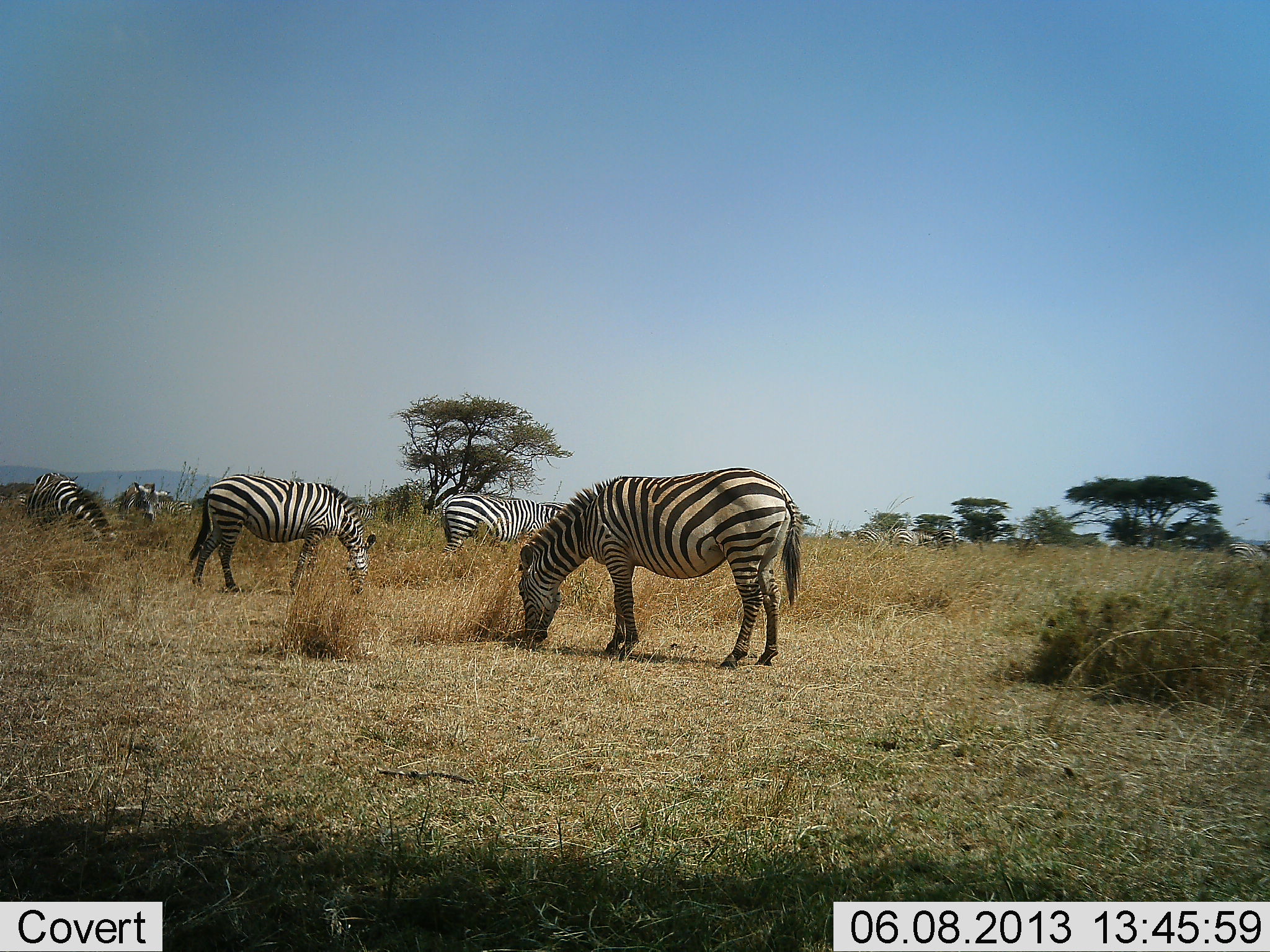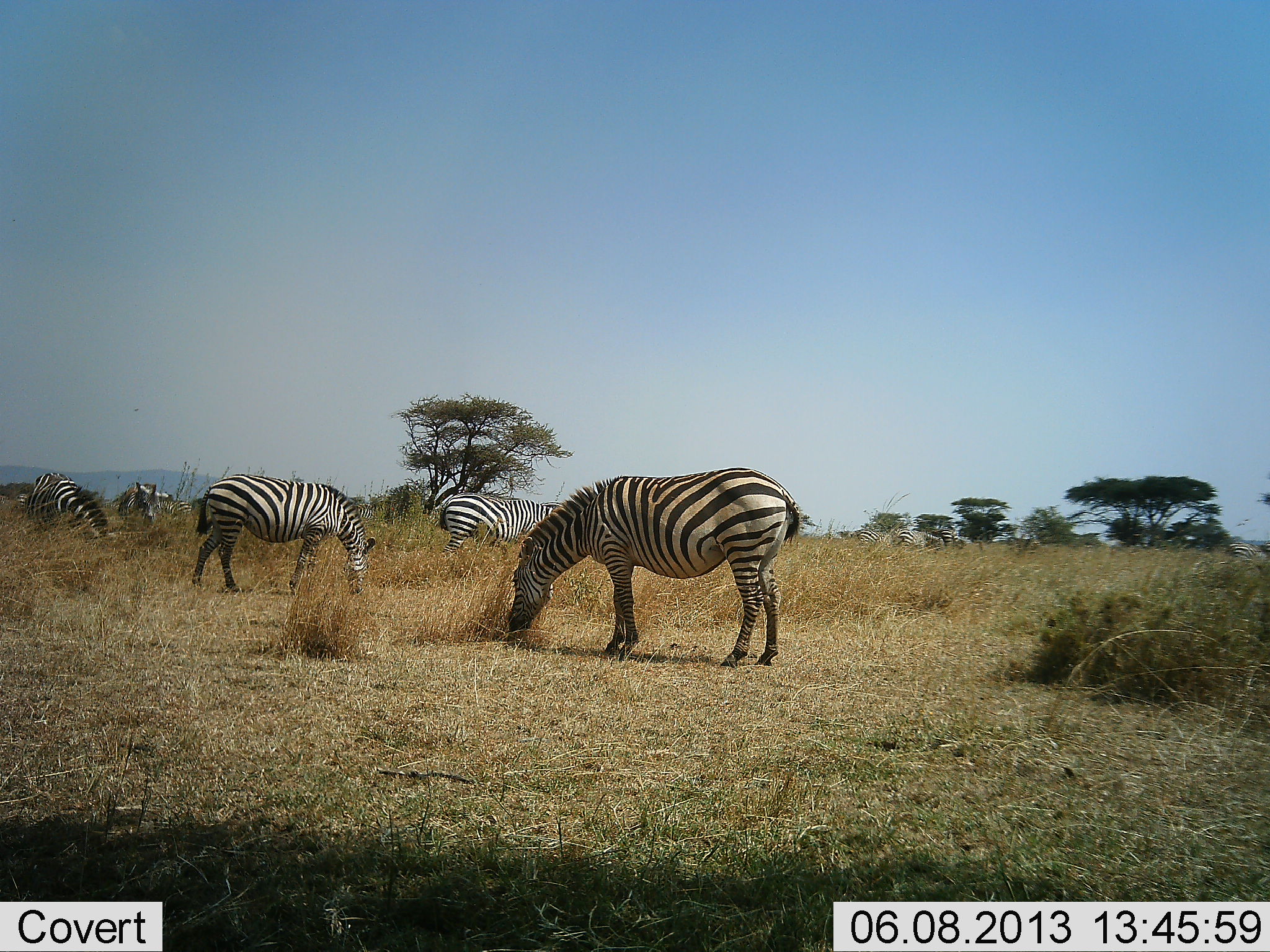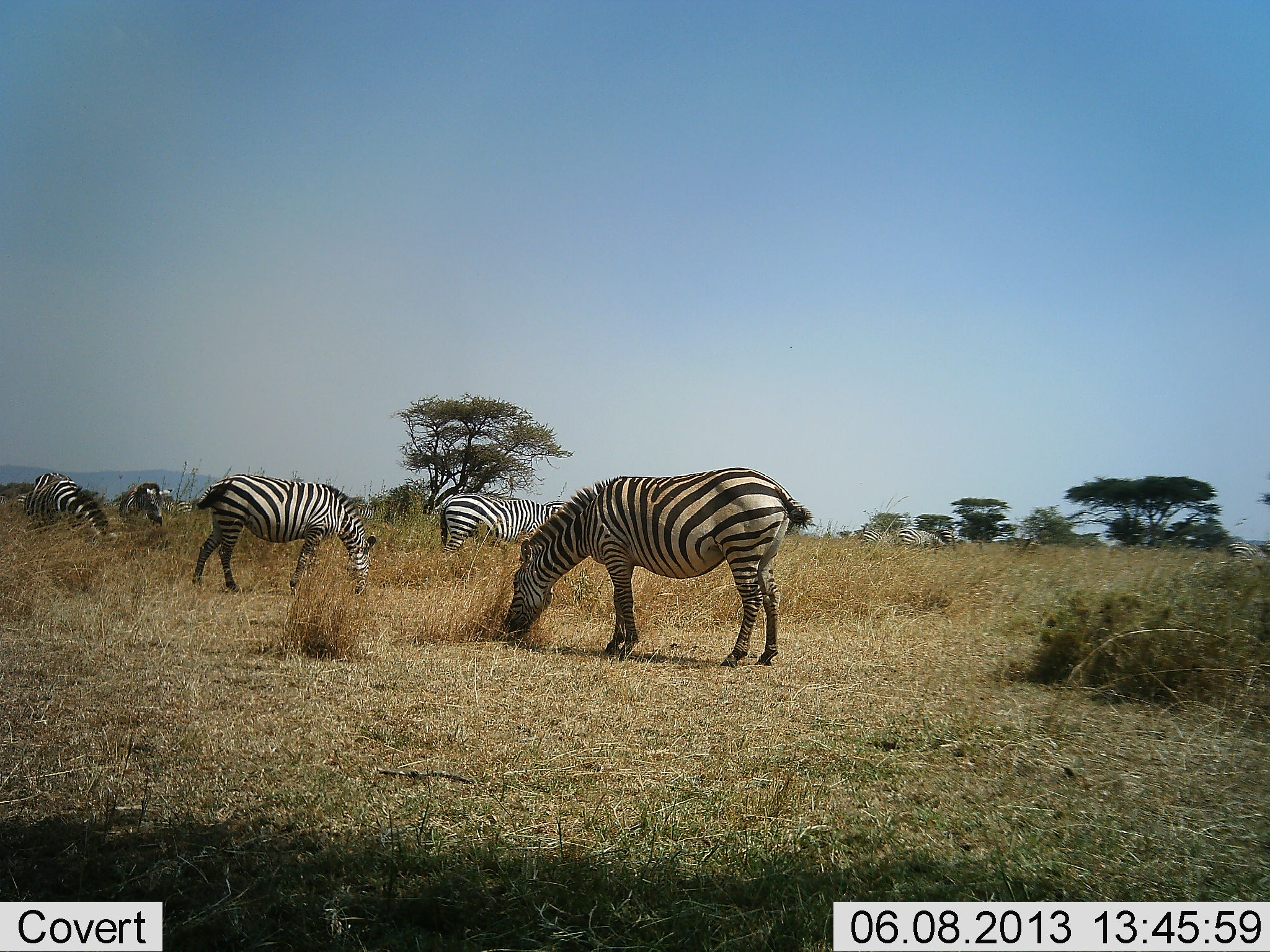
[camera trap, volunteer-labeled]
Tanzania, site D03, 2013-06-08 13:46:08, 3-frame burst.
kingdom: Animalia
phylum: Chordata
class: Mammalia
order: Perissodactyla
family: Equidae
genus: Equus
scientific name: Equus quagga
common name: plains zebra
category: zebra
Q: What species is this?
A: Zebra (plains zebra) (Equus quagga).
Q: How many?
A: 5.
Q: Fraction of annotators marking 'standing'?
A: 41%.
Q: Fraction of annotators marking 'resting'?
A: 3%.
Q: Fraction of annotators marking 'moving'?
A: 12%.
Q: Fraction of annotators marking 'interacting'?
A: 0%.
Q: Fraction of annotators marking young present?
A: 3%.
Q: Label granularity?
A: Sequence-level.